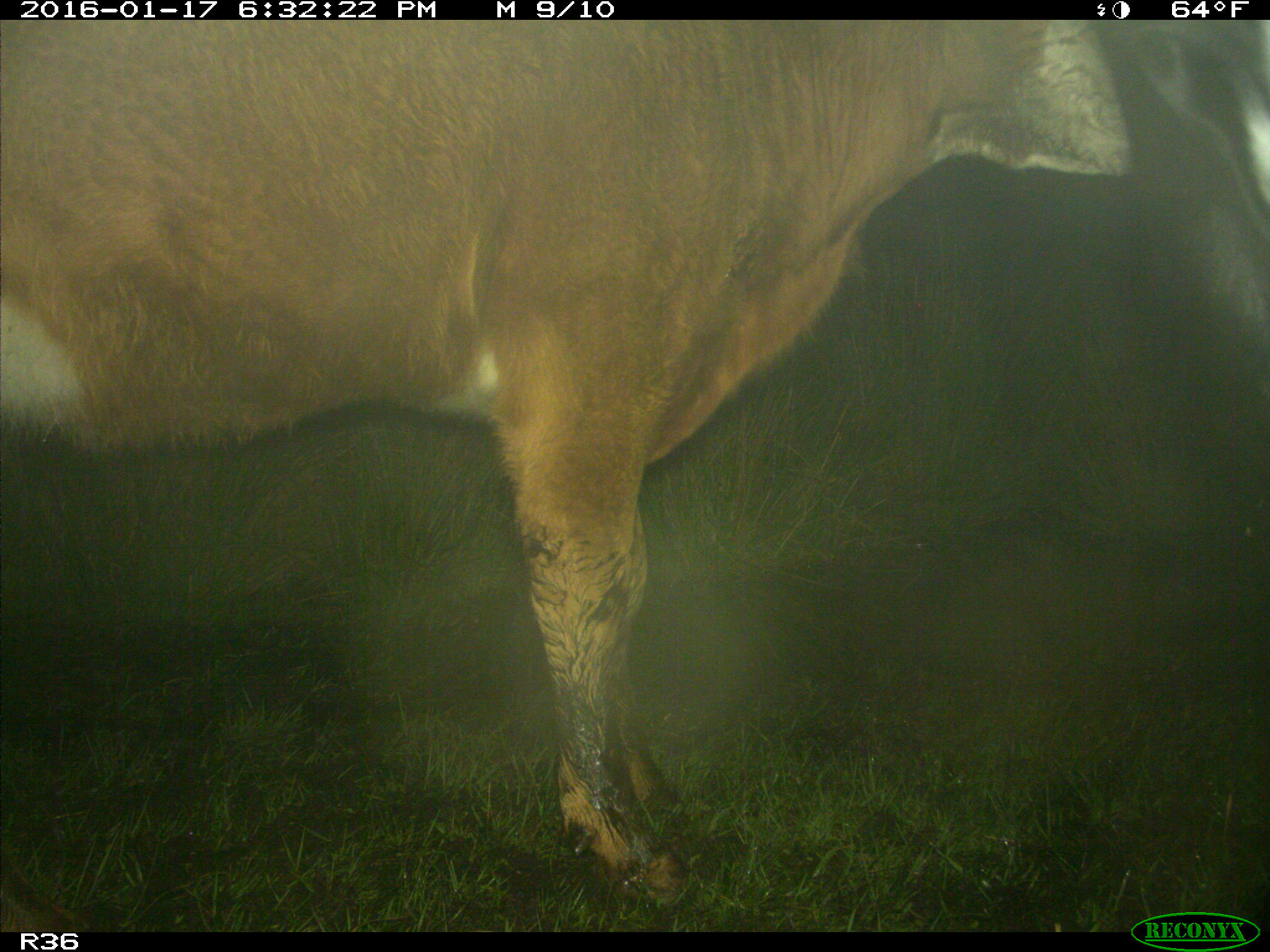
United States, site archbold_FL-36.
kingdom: Animalia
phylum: Chordata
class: Mammalia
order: Artiodactyla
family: Bovidae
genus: Bos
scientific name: Bos taurus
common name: domestic cow